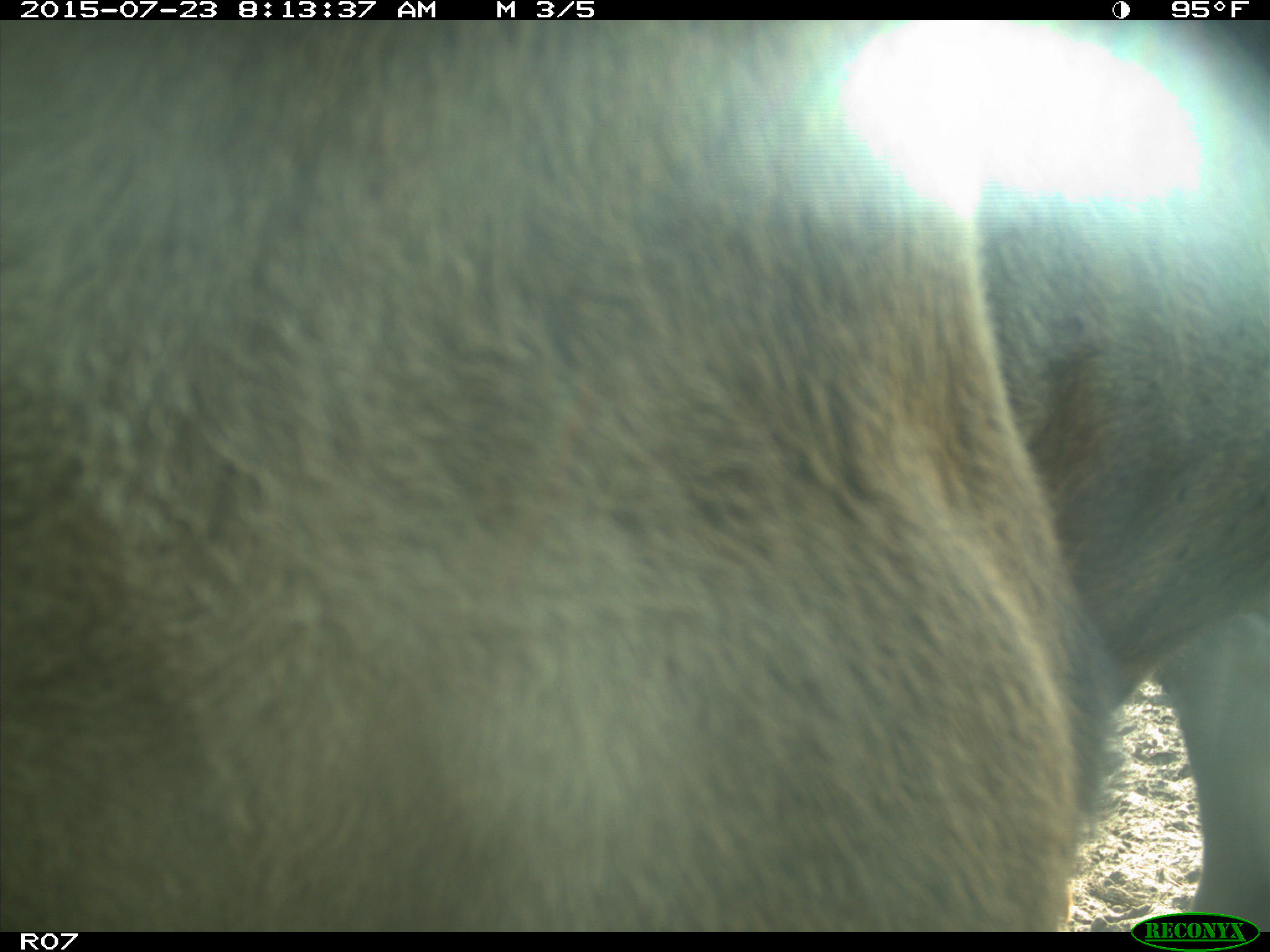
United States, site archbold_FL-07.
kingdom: Animalia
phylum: Chordata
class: Mammalia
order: Artiodactyla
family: Bovidae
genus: Bos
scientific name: Bos taurus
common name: domestic cow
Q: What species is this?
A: Bos taurus (domestic cow).